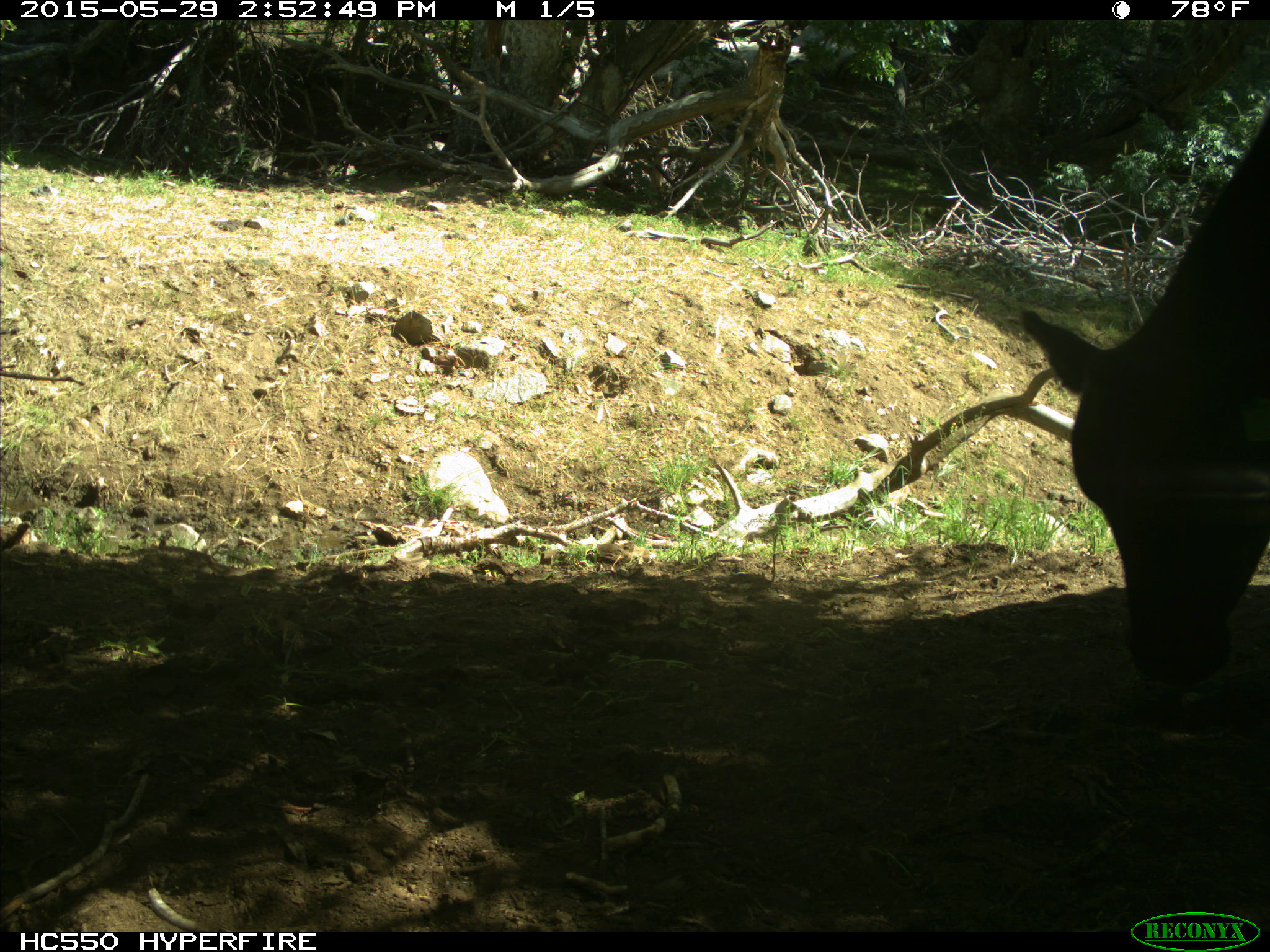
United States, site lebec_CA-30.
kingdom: Animalia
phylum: Chordata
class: Mammalia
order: Artiodactyla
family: Bovidae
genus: Bos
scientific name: Bos taurus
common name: domestic cow